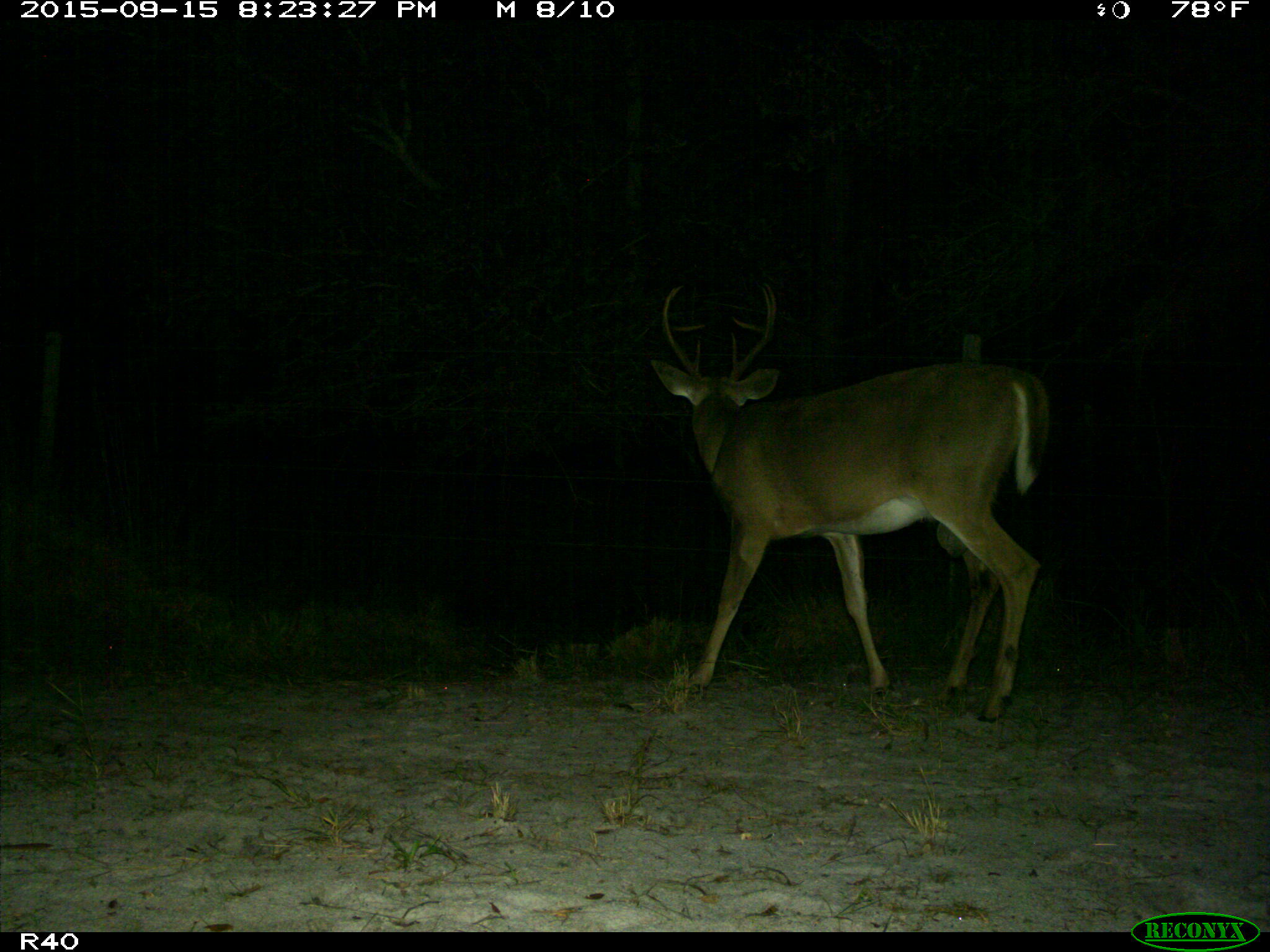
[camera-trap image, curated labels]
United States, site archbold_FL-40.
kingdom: Animalia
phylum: Chordata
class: Mammalia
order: Artiodactyla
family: Cervidae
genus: Odocoileus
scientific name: Odocoileus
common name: deer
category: unidentified deer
Unidentified deer (deer) (Odocoileus).